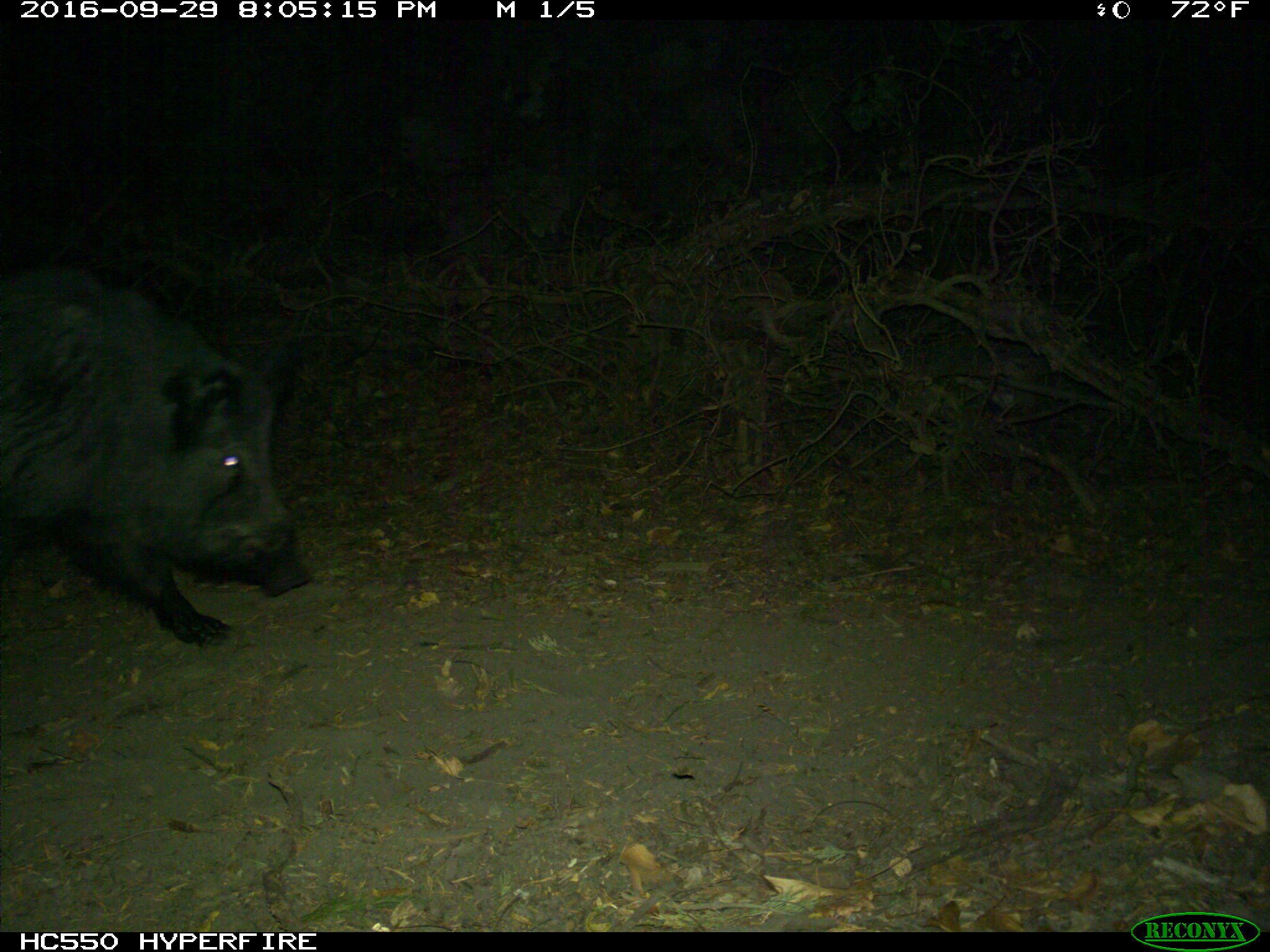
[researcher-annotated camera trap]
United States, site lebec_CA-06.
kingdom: Animalia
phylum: Chordata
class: Mammalia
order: Artiodactyla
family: Suidae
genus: Sus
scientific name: Sus scrofa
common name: wild boar